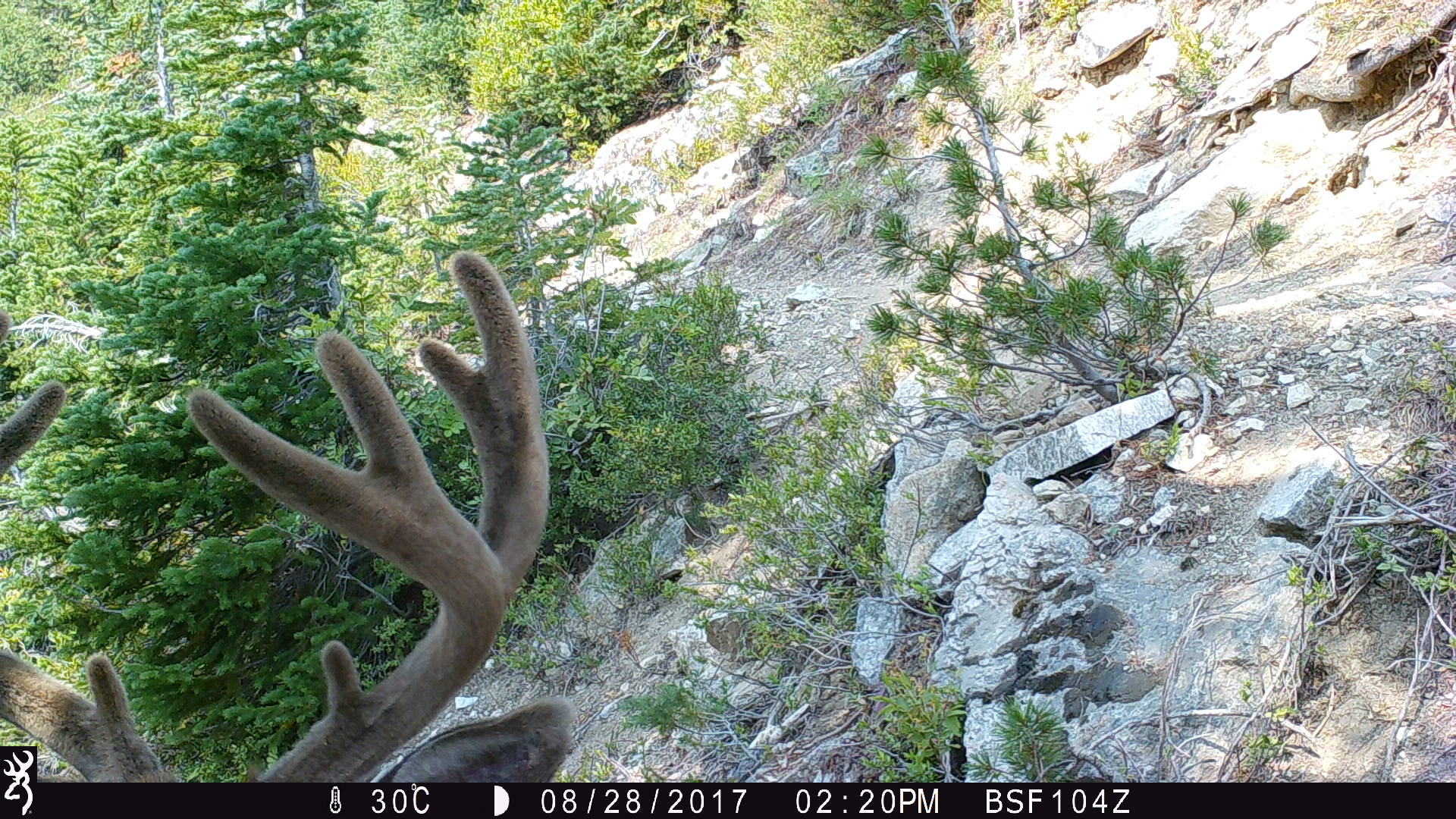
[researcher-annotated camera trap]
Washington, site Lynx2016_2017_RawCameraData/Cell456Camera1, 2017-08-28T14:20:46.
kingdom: Animalia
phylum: Chordata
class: Mammalia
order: Artiodactyla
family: Cervidae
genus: Odocoileus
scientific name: Odocoileus hemionus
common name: mule deer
Odocoileus hemionus (mule deer). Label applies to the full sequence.